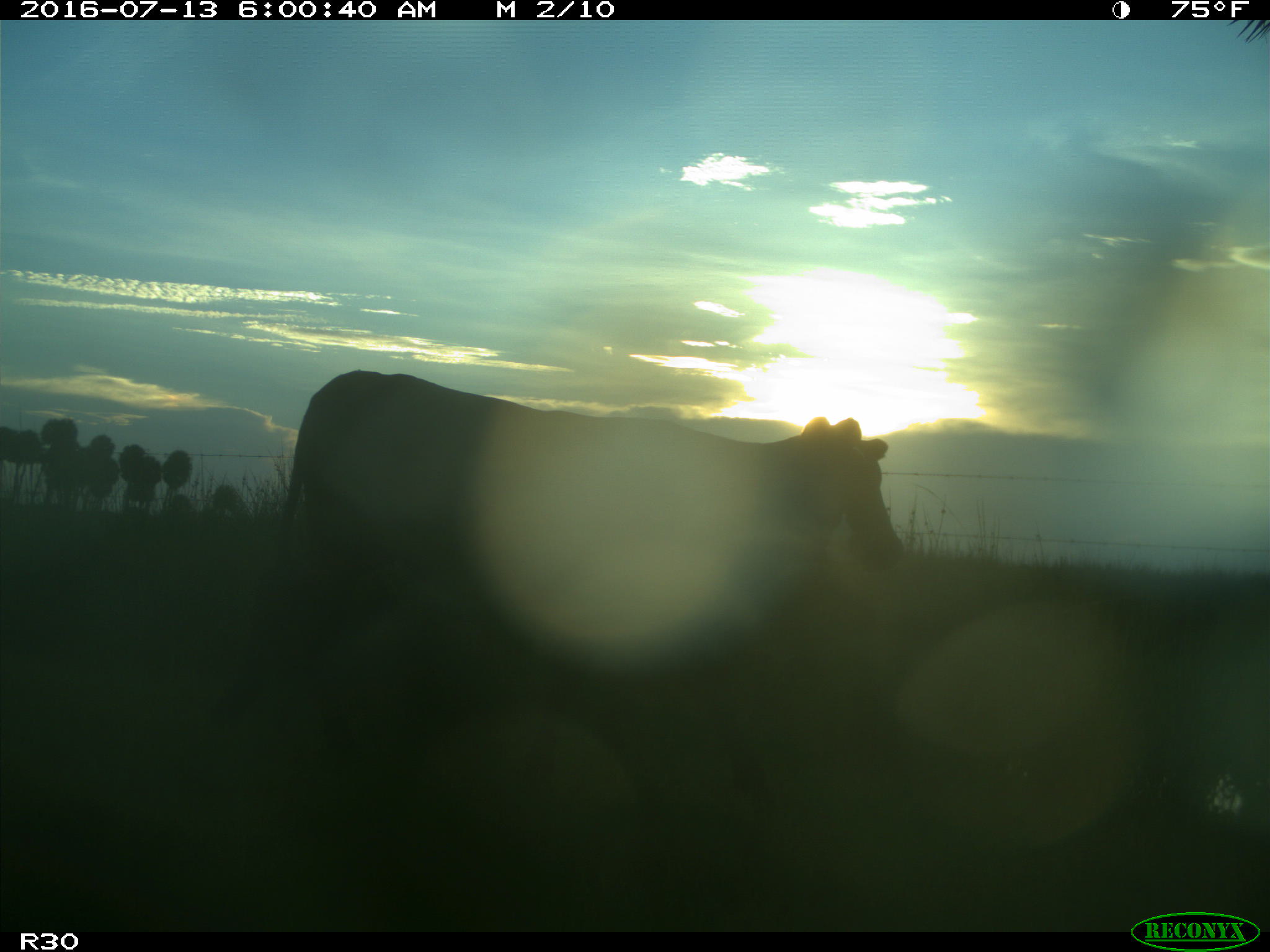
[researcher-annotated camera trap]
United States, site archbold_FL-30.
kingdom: Animalia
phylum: Chordata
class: Mammalia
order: Artiodactyla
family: Bovidae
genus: Bos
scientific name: Bos taurus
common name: domestic cow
Bos taurus (domestic cow).